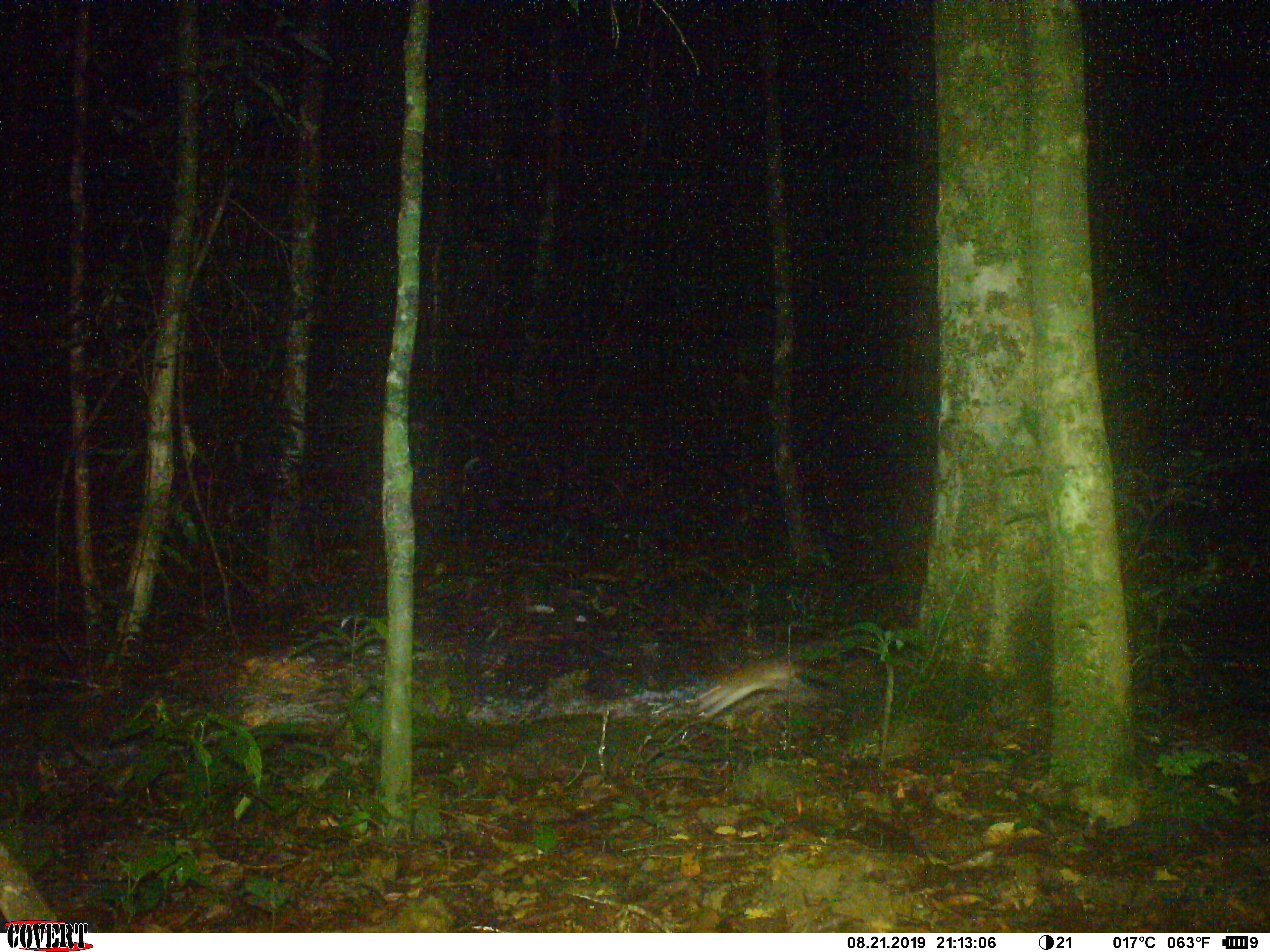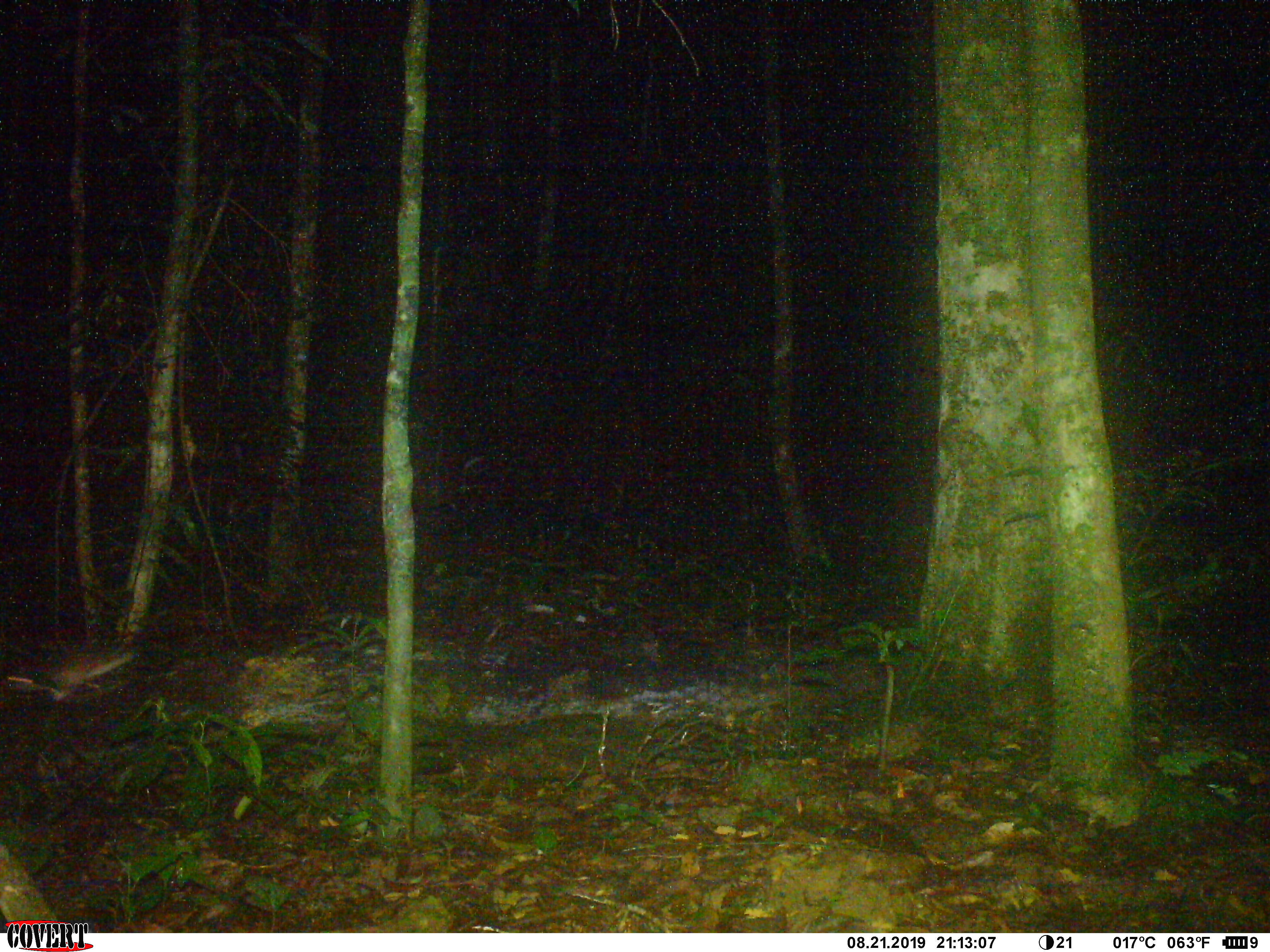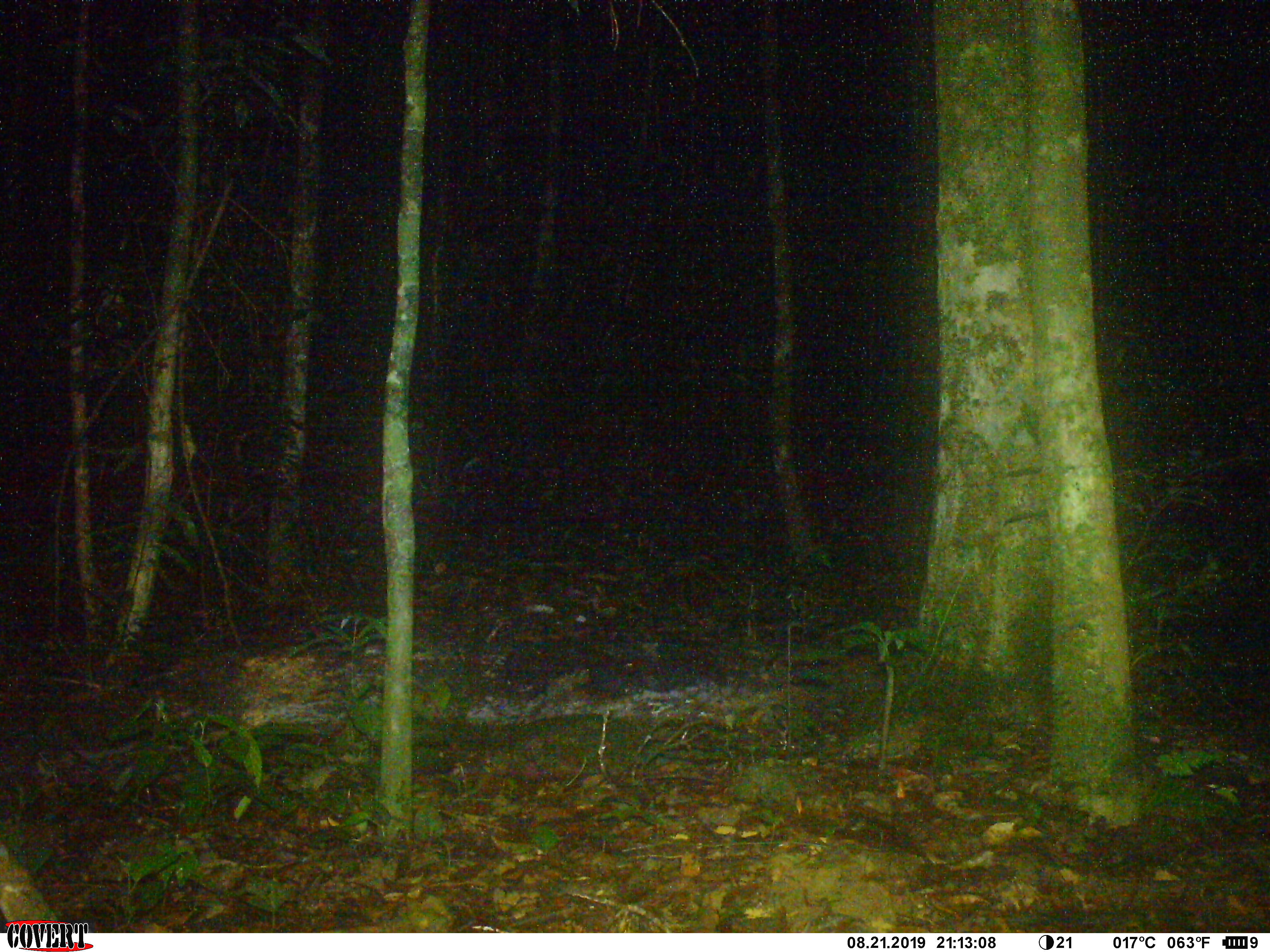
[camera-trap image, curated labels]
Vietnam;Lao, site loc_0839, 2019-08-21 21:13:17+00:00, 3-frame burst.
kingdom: Animalia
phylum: Chordata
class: Mammalia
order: Rodentia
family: Muridae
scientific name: Muridae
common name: old-world mice and rats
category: unidentified murid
Unidentified murid (old-world mice and rats) (Muridae). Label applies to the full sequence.